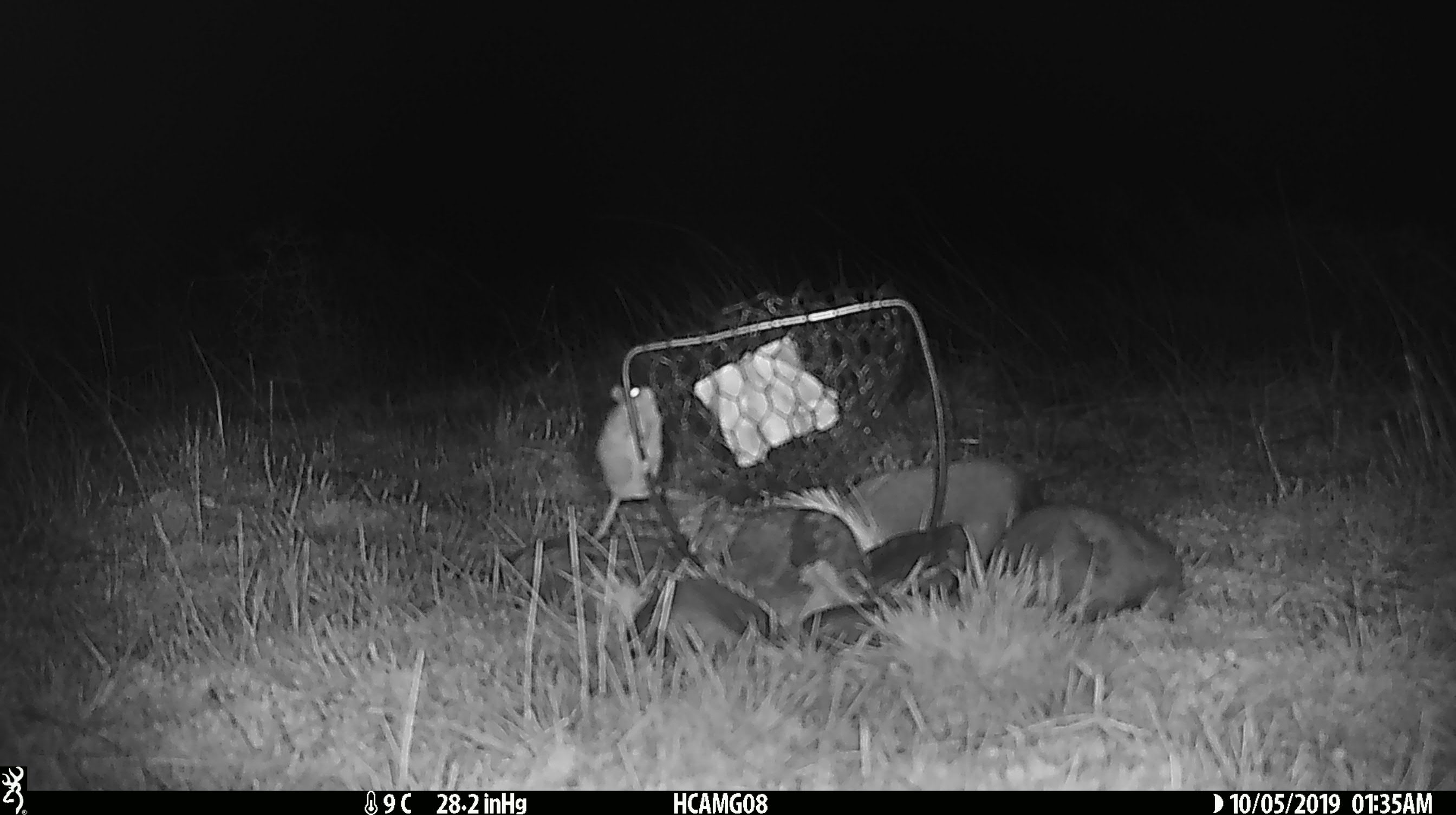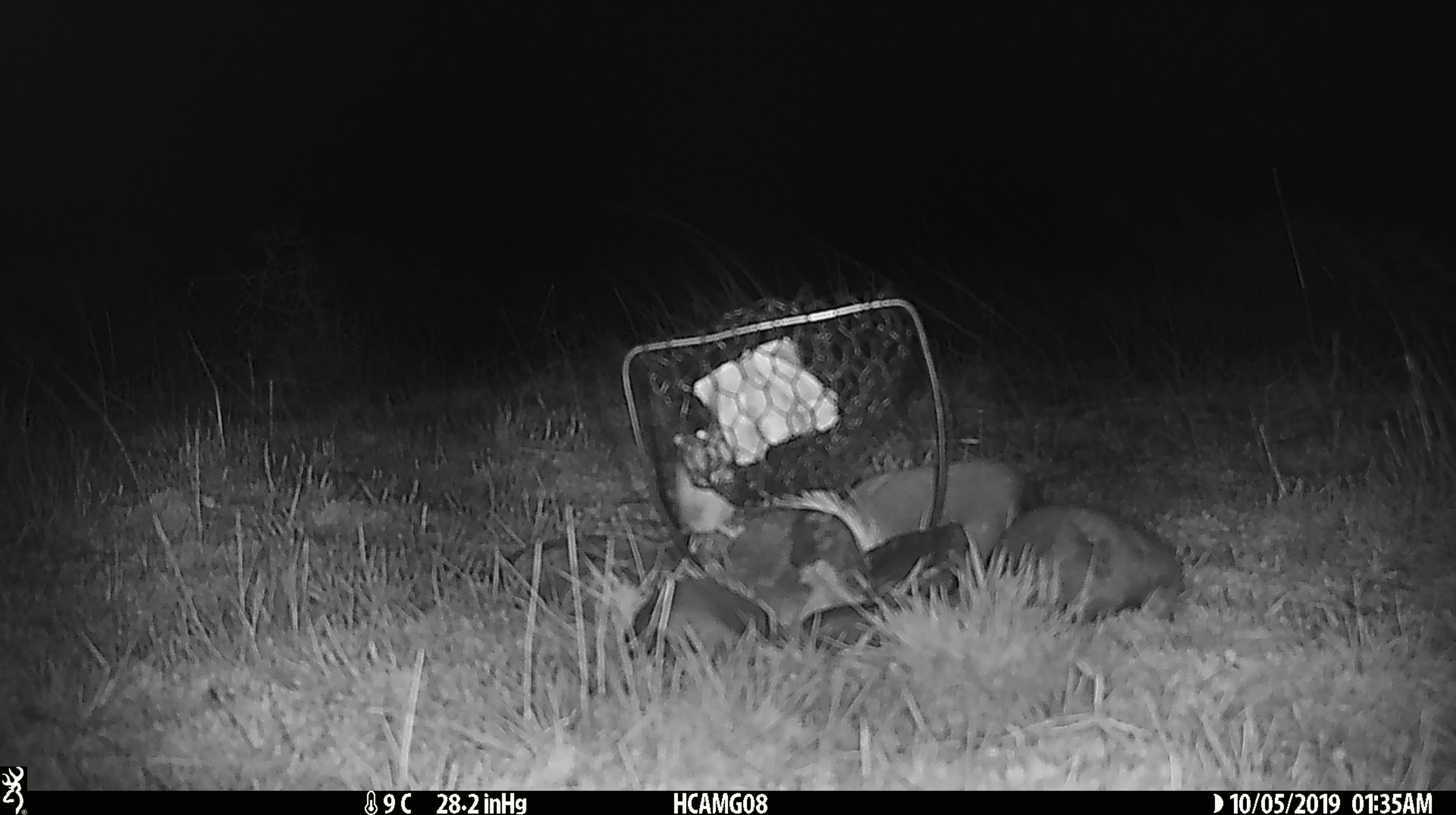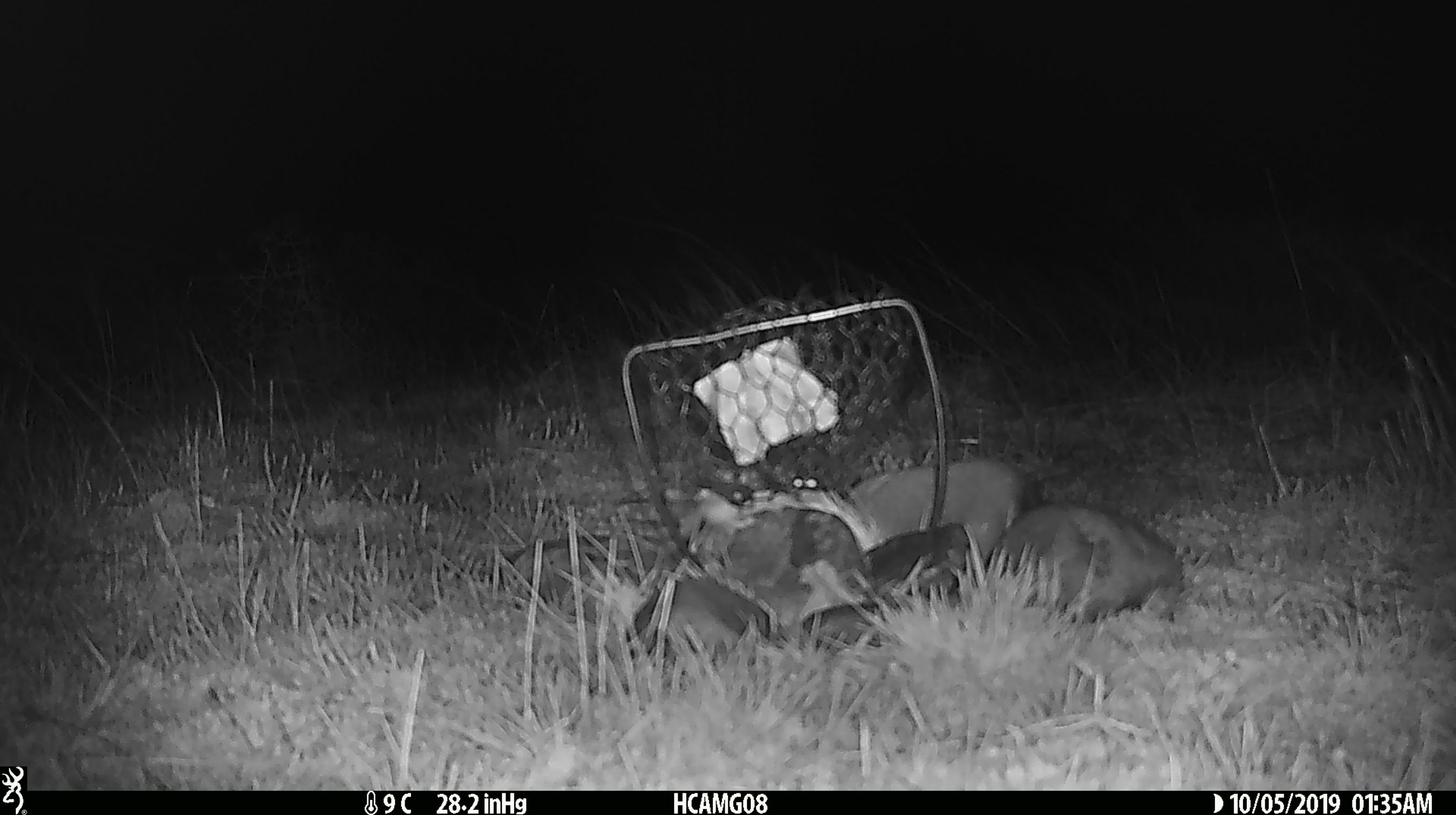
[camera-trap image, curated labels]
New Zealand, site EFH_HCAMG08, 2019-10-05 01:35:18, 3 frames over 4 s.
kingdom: Animalia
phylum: Chordata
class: Mammalia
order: Rodentia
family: Muridae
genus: Mus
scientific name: Mus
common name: mouse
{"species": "mouse (Mus)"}